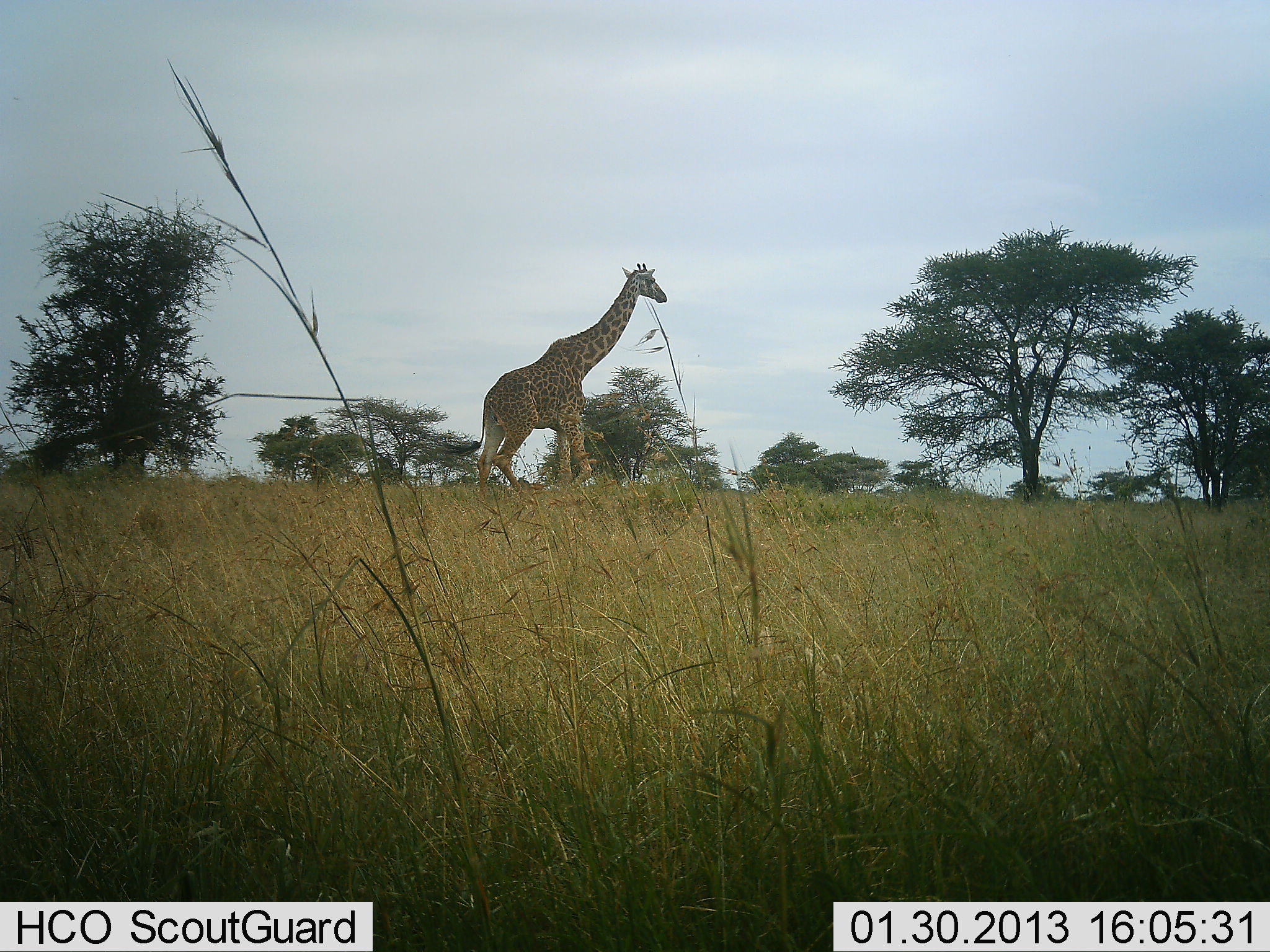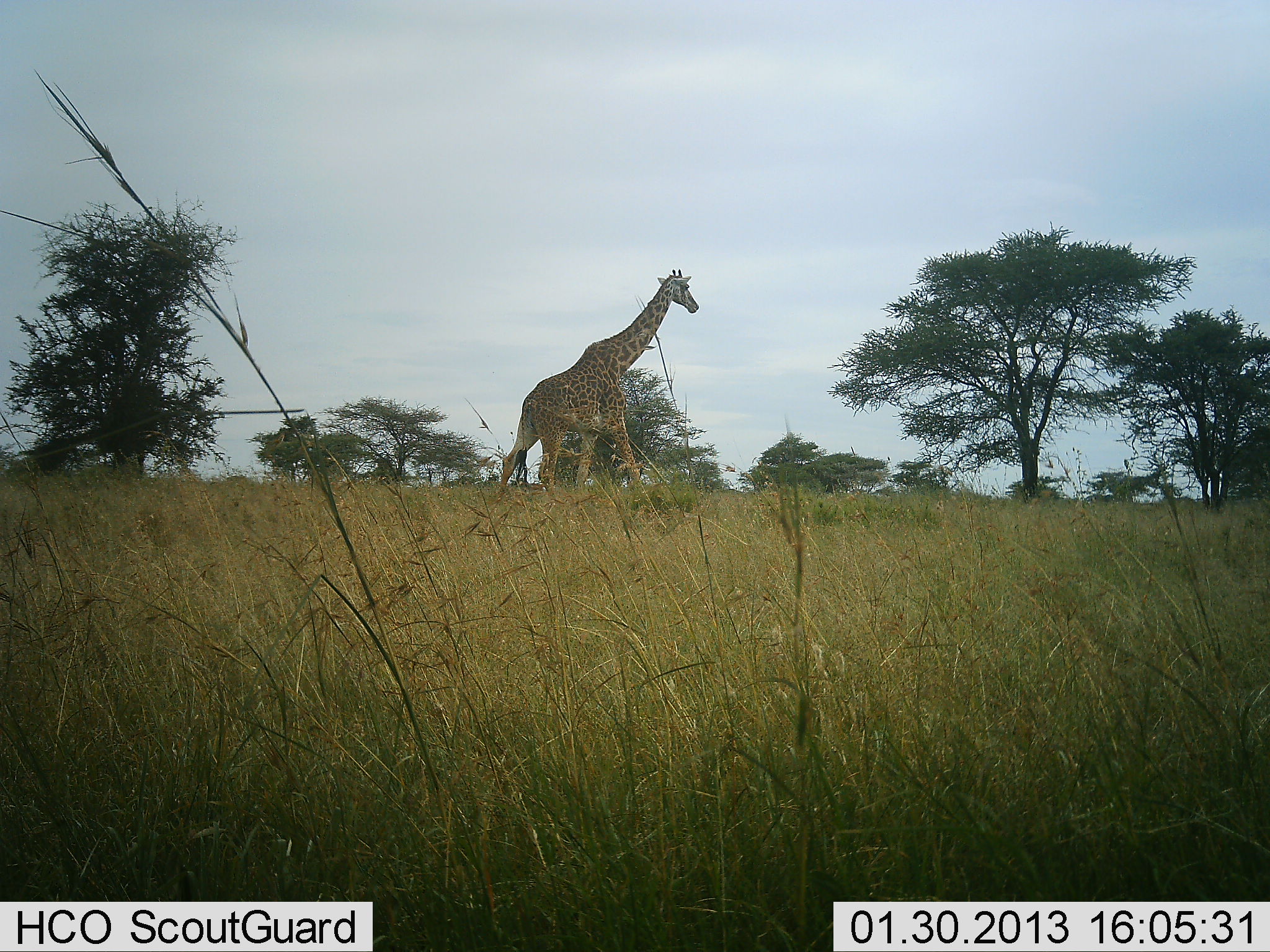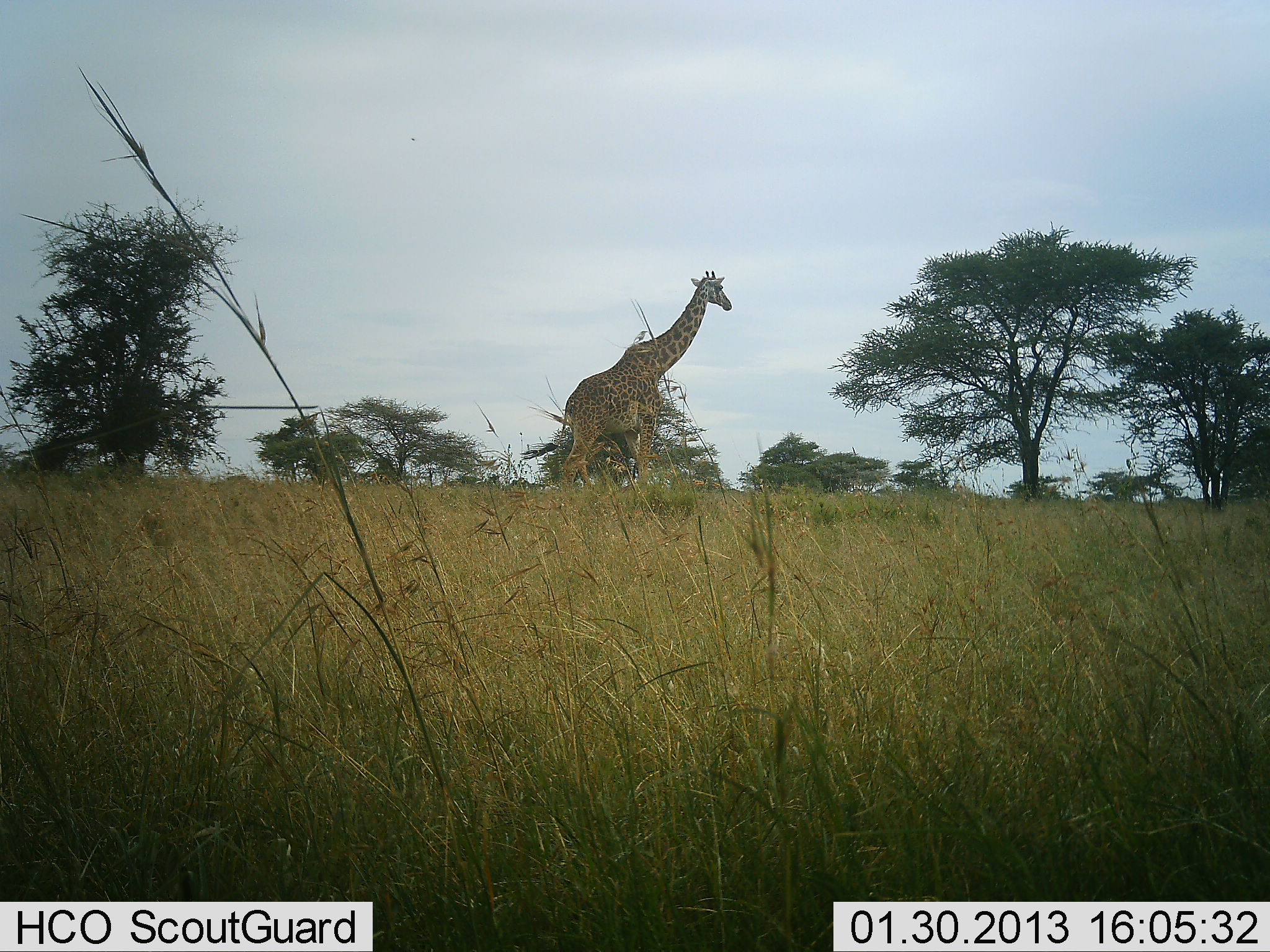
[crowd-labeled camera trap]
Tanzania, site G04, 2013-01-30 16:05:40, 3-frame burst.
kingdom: Animalia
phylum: Chordata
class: Mammalia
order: Artiodactyla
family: Giraffidae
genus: Giraffa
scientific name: Giraffa camelopardalis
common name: giraffe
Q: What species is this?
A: Giraffe (Giraffa camelopardalis).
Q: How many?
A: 1.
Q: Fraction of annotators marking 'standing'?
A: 0%.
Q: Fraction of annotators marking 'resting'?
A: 0%.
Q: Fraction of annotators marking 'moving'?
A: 100%.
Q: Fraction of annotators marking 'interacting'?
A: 0%.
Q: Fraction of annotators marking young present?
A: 0%.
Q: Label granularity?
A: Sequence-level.